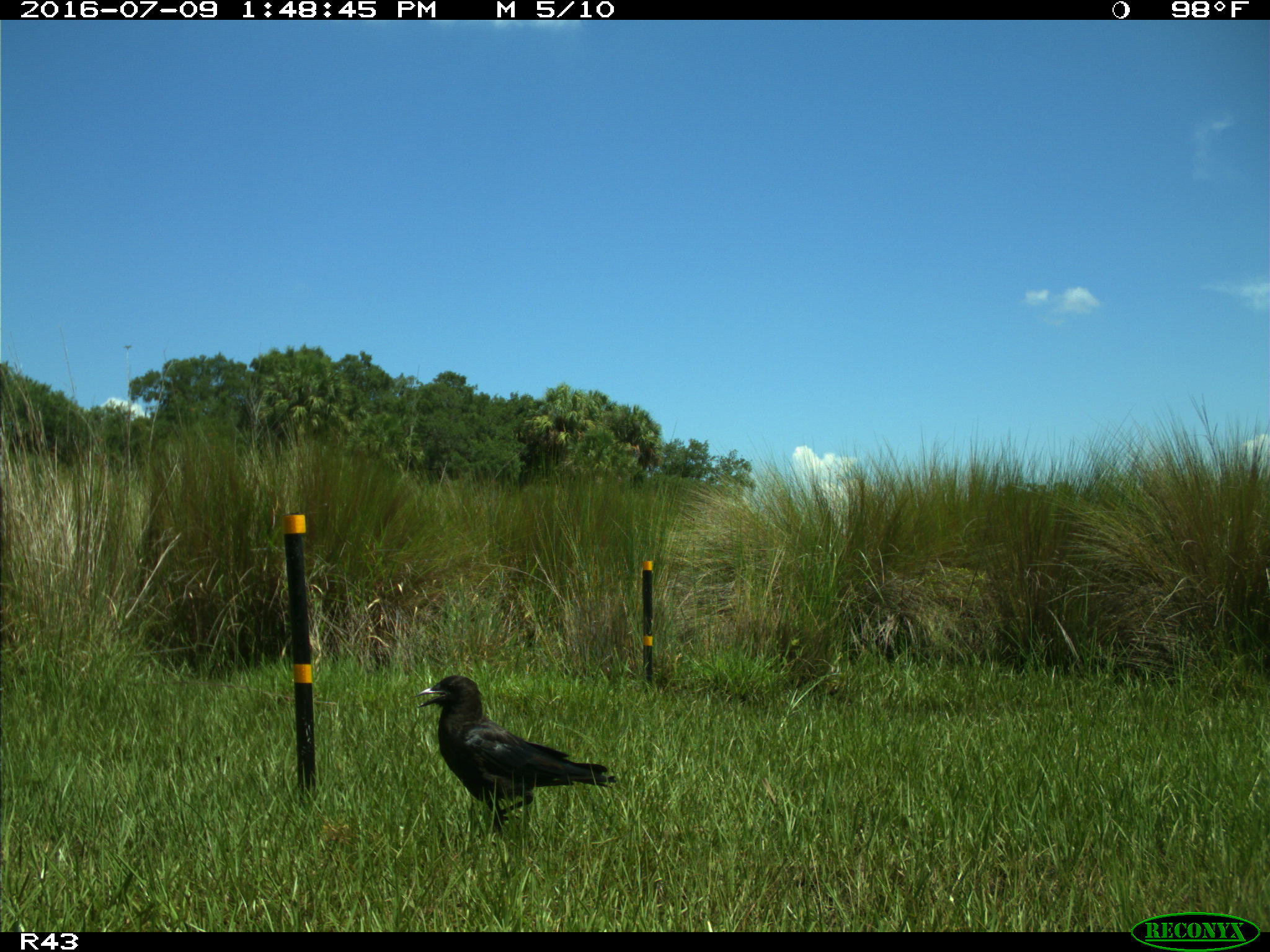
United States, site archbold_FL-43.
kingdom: Animalia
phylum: Chordata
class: Aves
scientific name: Aves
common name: birds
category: unidentified bird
Unidentified bird (birds) (Aves).